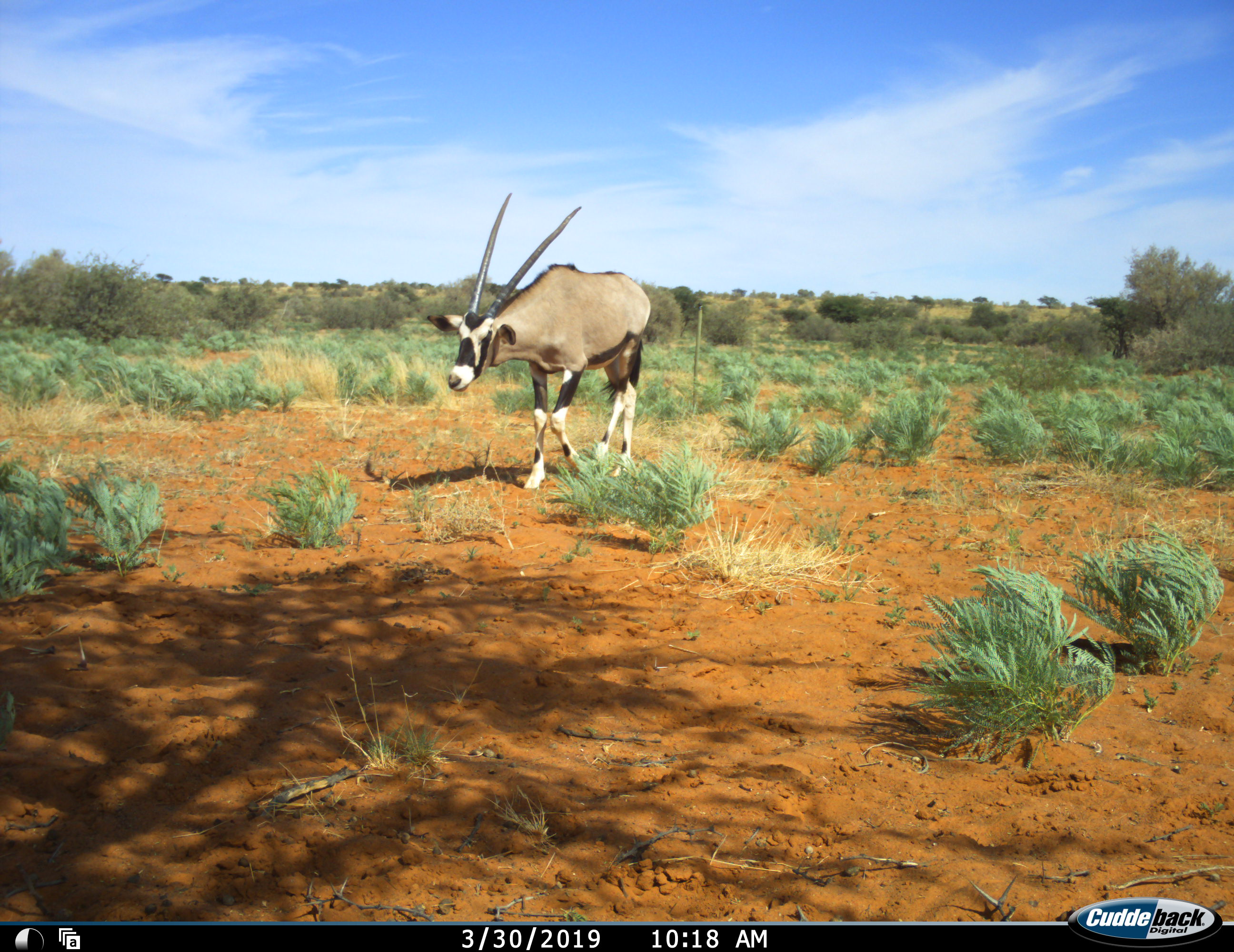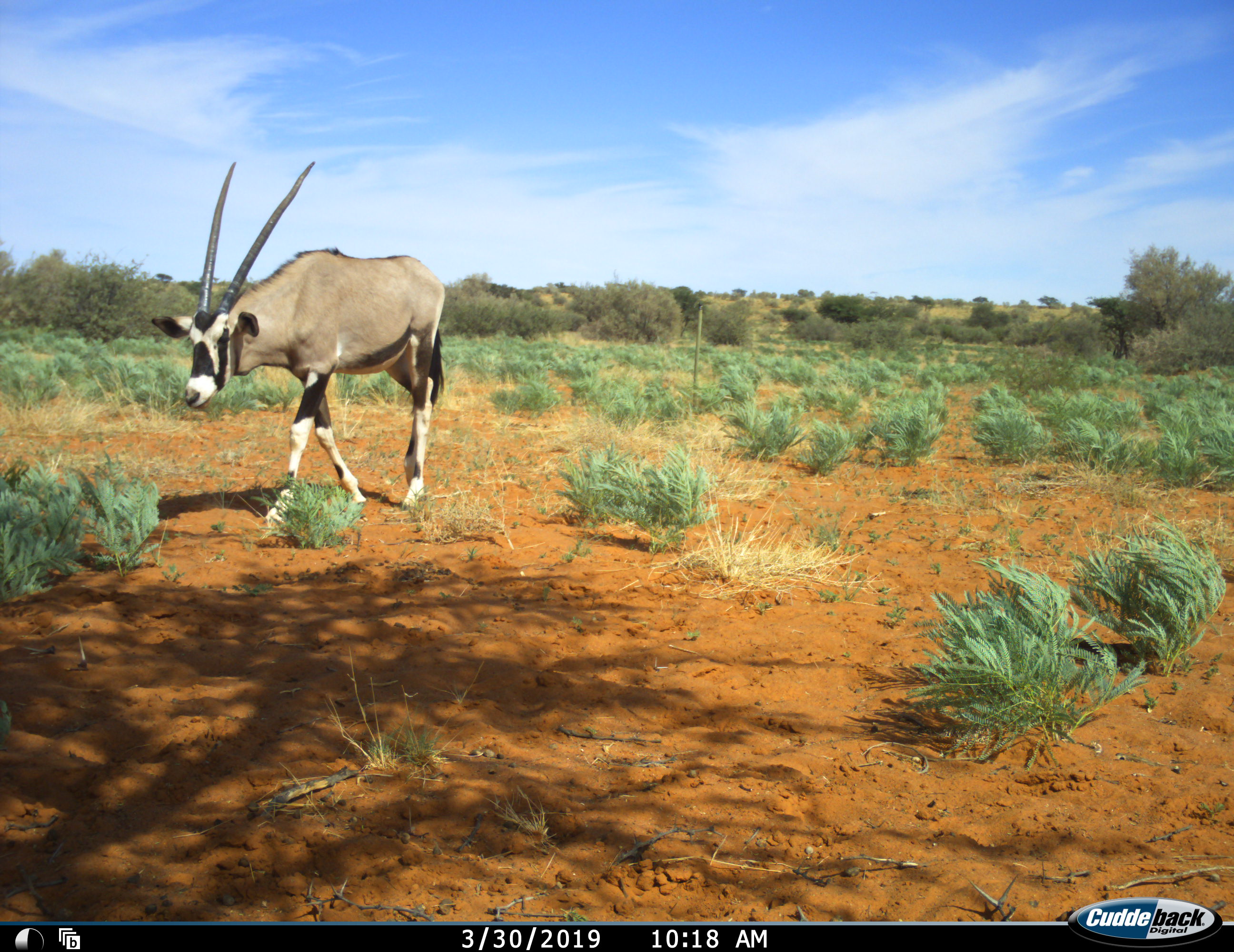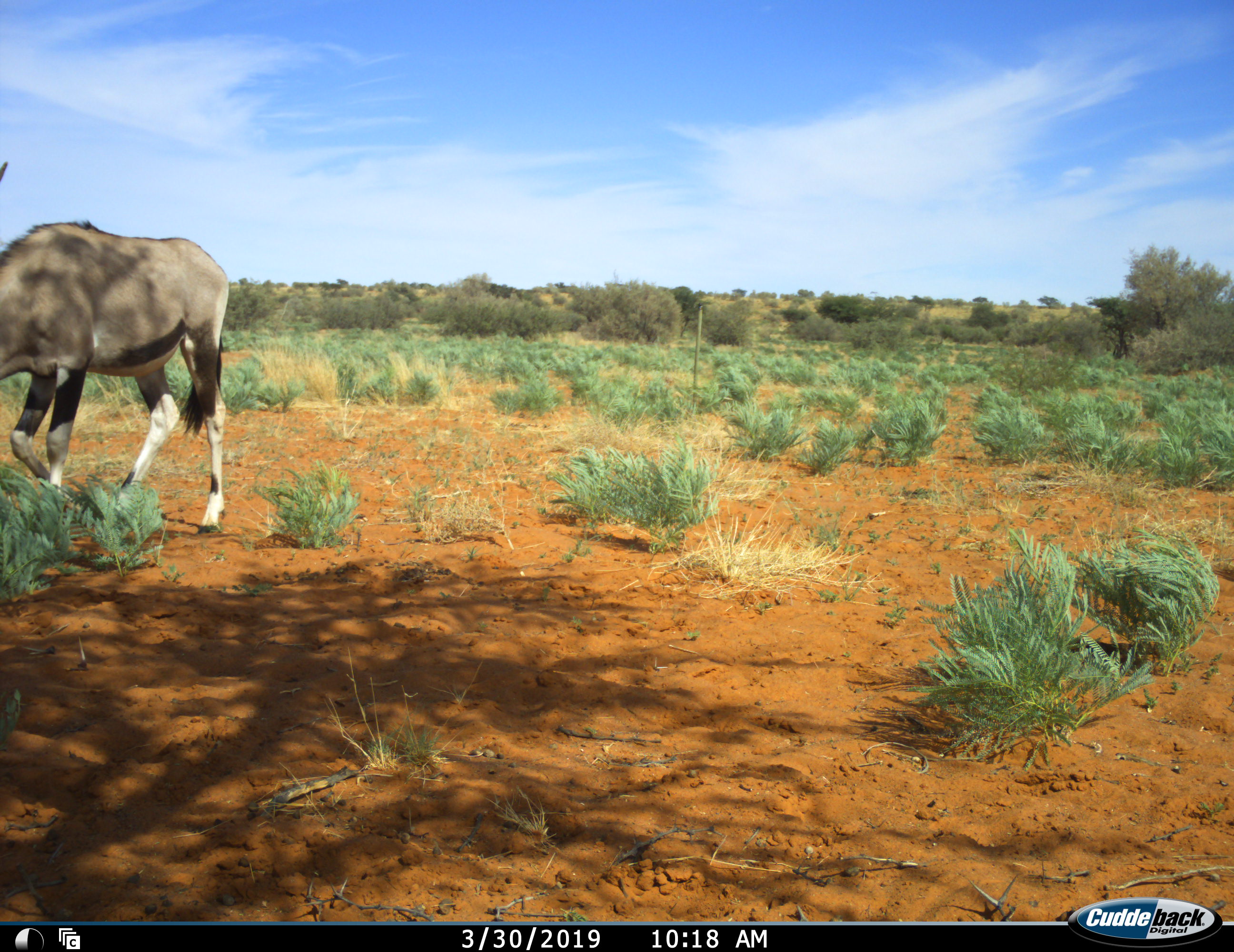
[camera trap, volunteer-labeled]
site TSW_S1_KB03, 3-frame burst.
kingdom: Animalia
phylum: Chordata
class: Mammalia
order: Artiodactyla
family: Bovidae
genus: Oryx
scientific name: Oryx gazella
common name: gemsbok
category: oryx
Oryx (gemsbok) (Oryx gazella), count 1. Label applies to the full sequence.